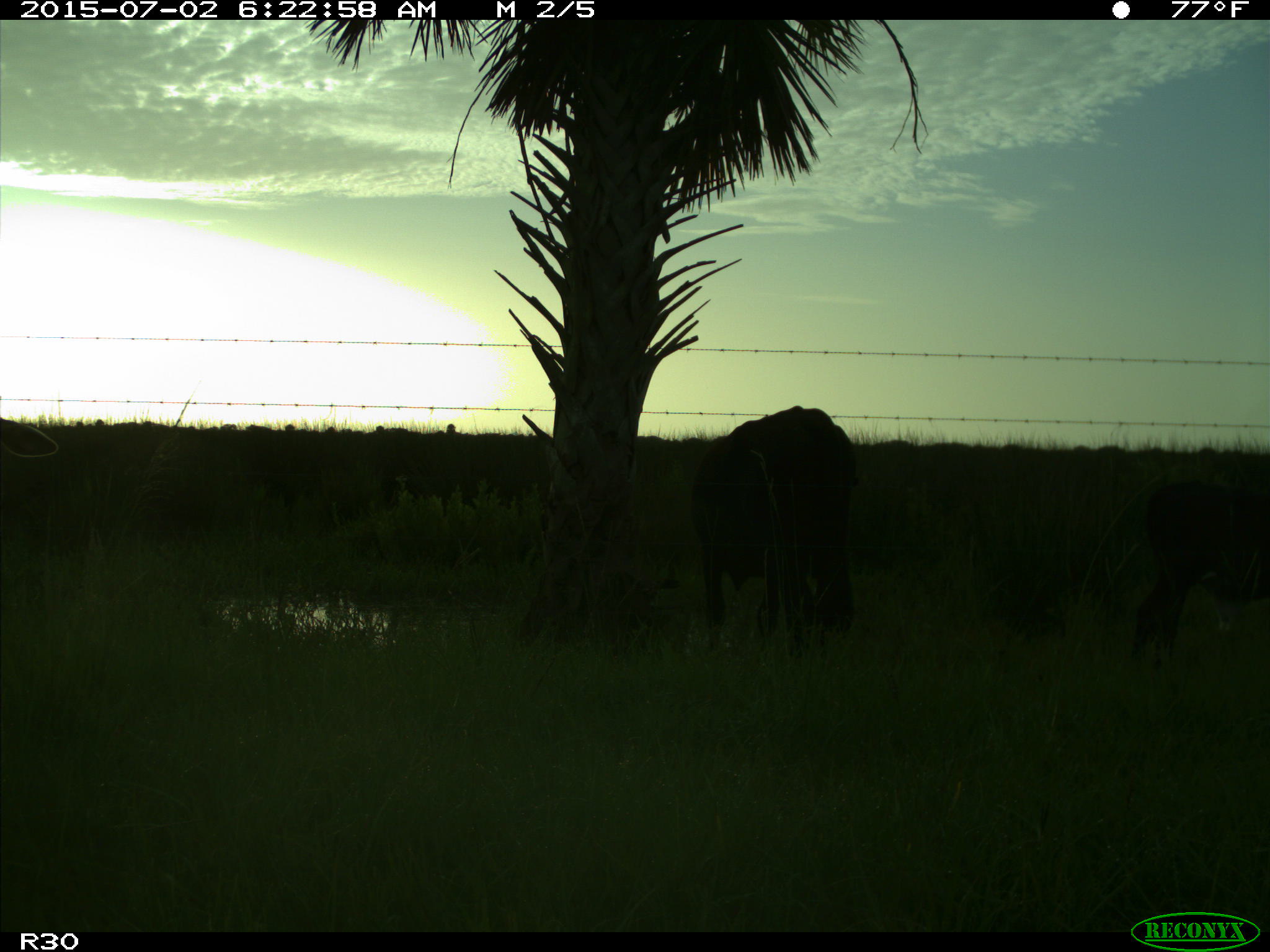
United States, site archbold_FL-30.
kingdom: Animalia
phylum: Chordata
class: Mammalia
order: Artiodactyla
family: Bovidae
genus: Bos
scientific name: Bos taurus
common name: domestic cow